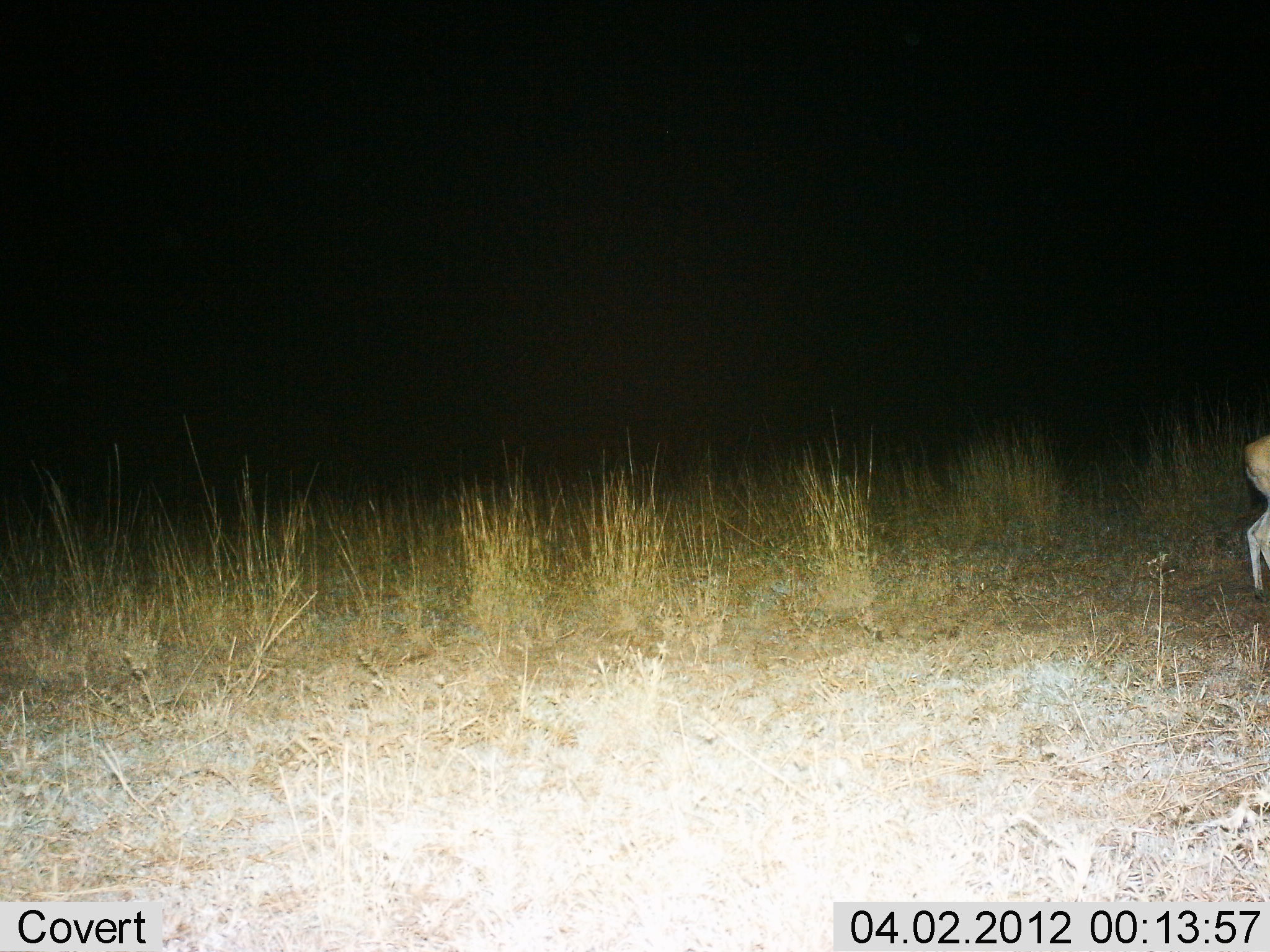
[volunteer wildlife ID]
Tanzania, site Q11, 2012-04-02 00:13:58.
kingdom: Animalia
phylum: Chordata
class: Mammalia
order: Artiodactyla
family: Bovidae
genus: Eudorcas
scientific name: Eudorcas thomsonii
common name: thomson's gazelle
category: gazellethomsons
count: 1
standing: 75%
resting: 0%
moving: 25%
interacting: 0%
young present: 0%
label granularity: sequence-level